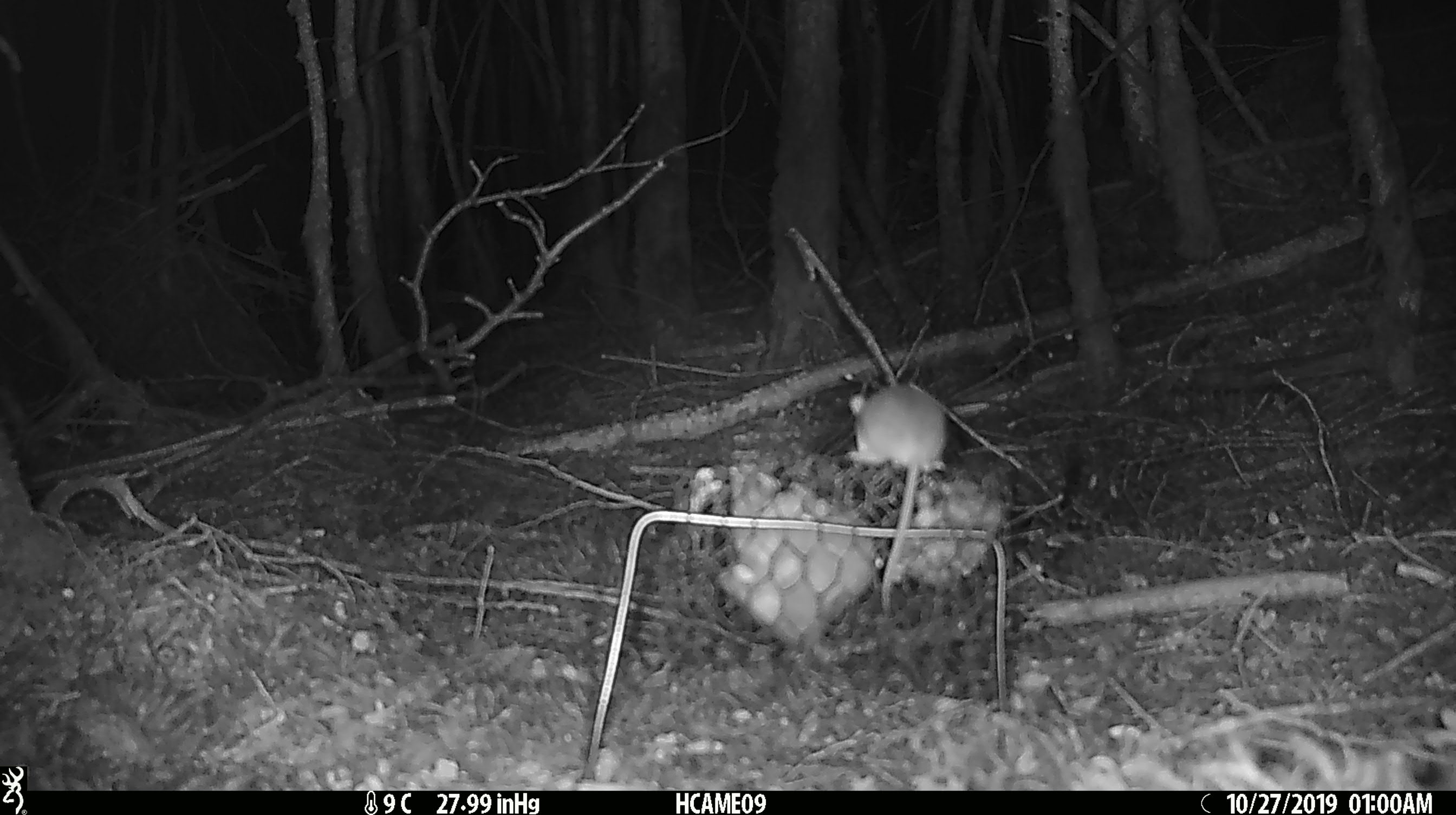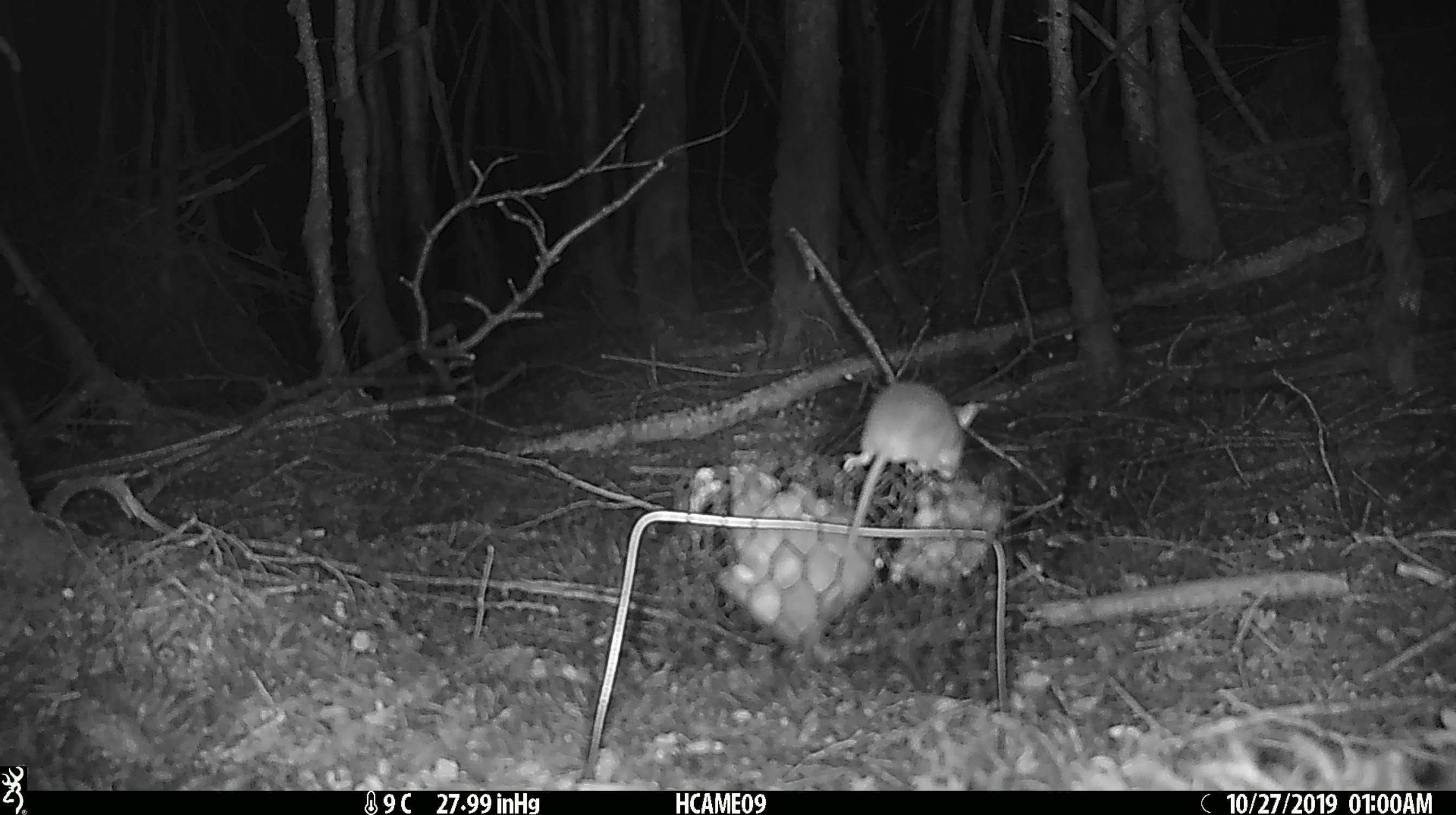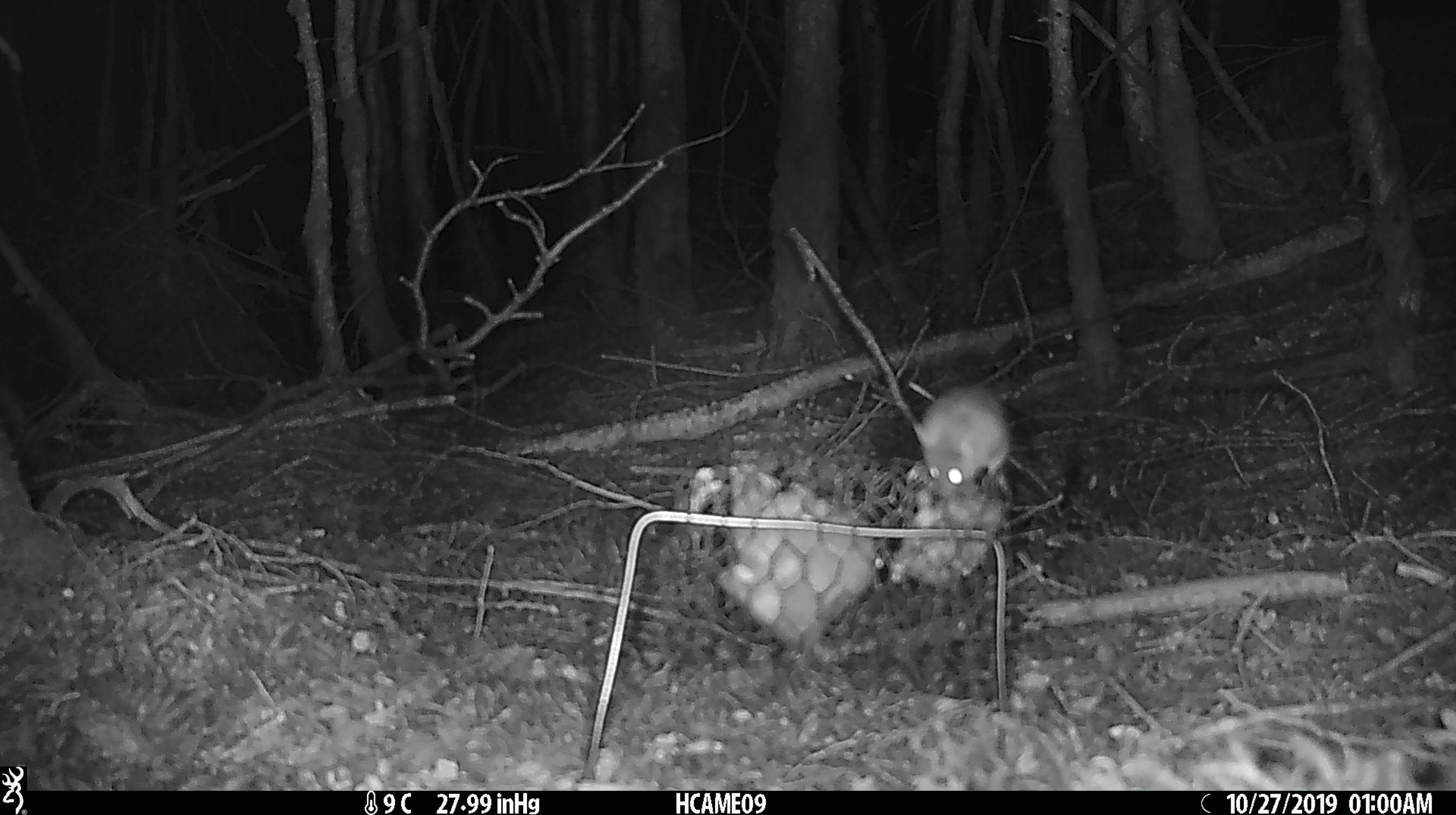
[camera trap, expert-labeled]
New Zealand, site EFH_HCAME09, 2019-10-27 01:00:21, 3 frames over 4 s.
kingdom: Animalia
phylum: Chordata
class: Mammalia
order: Rodentia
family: Muridae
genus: Mus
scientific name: Mus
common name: mouse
Mouse (Mus).